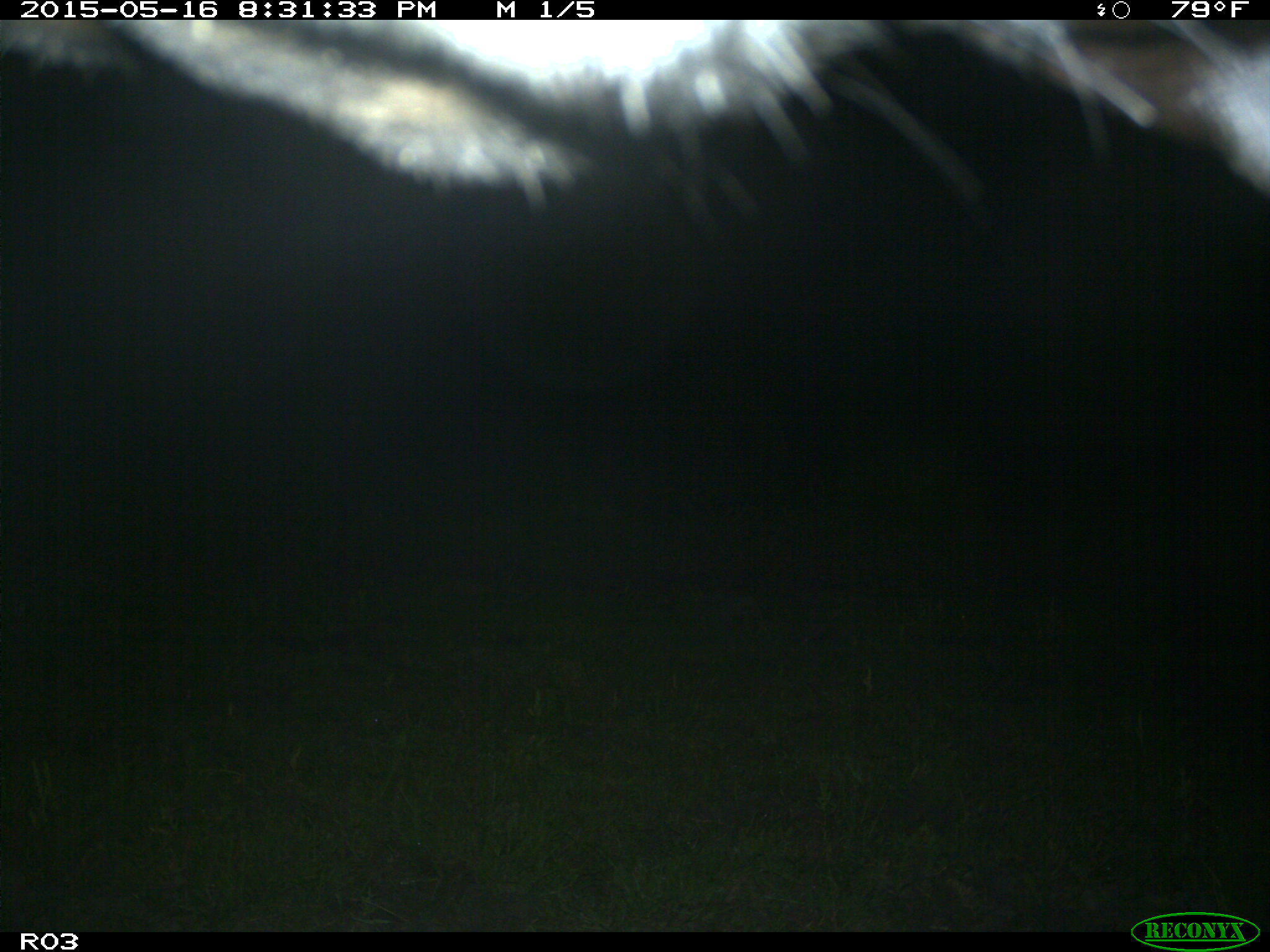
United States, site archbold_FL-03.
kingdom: Animalia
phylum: Chordata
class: Mammalia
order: Artiodactyla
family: Bovidae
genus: Bos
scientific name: Bos taurus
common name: domestic cow